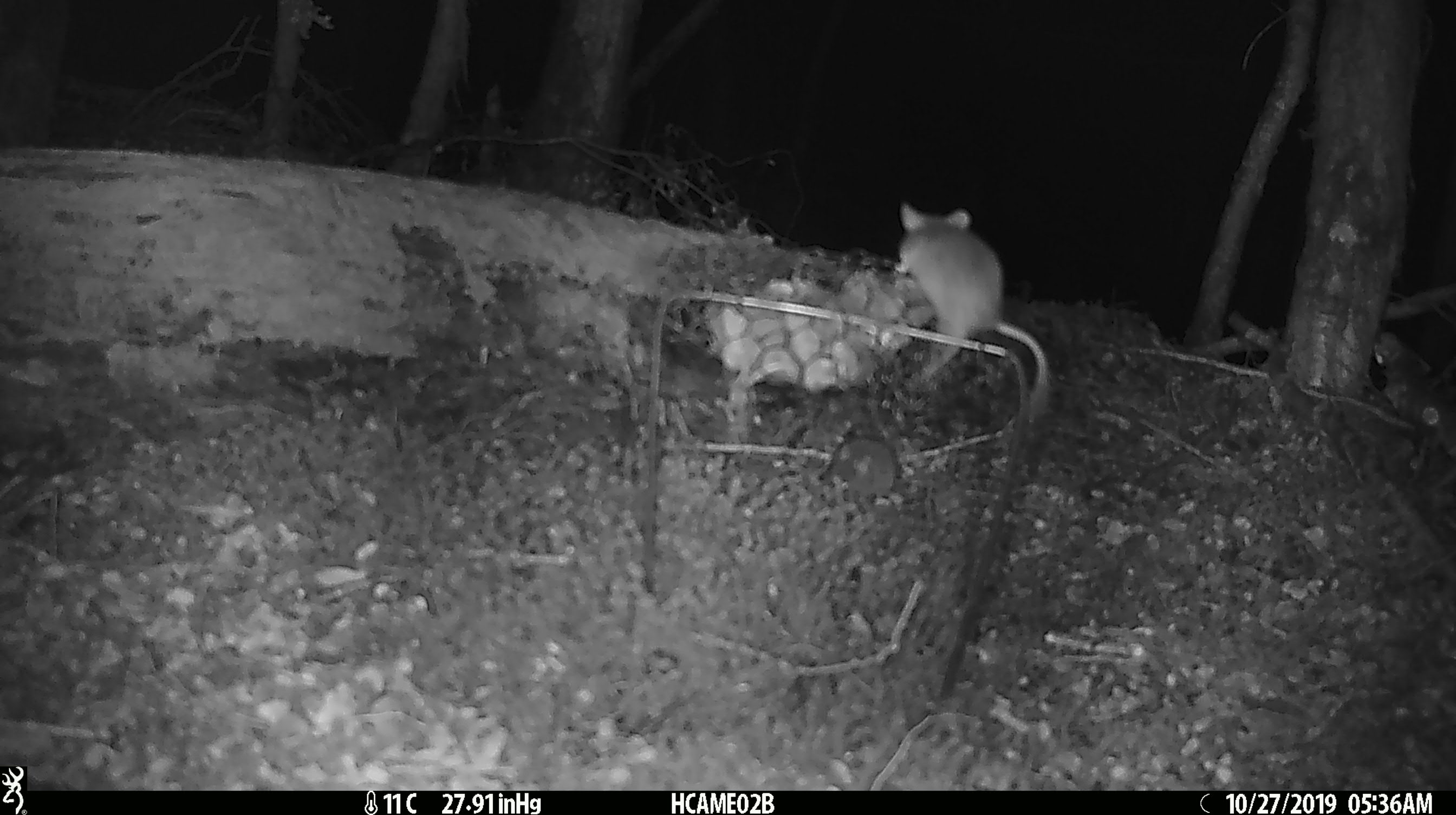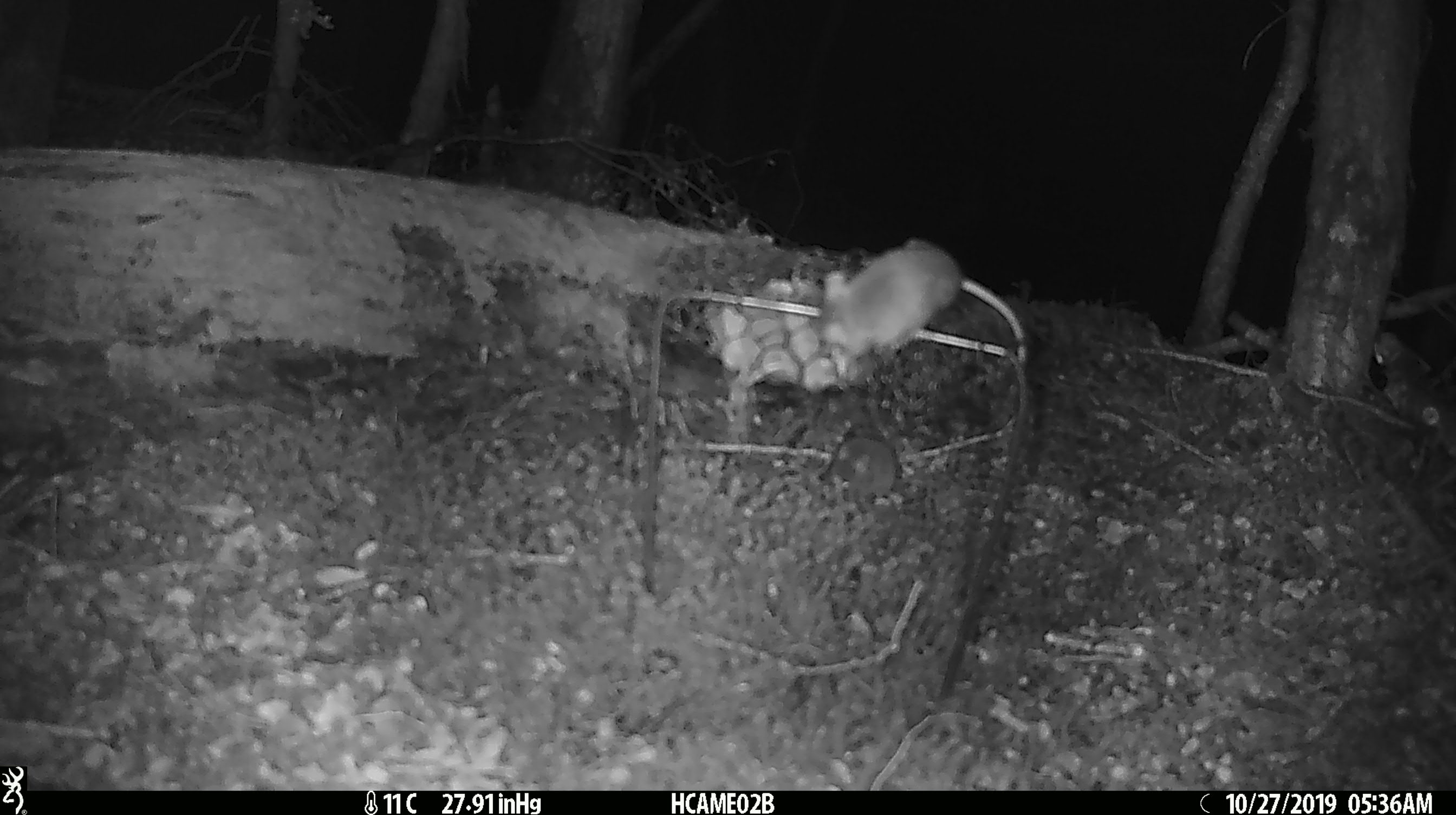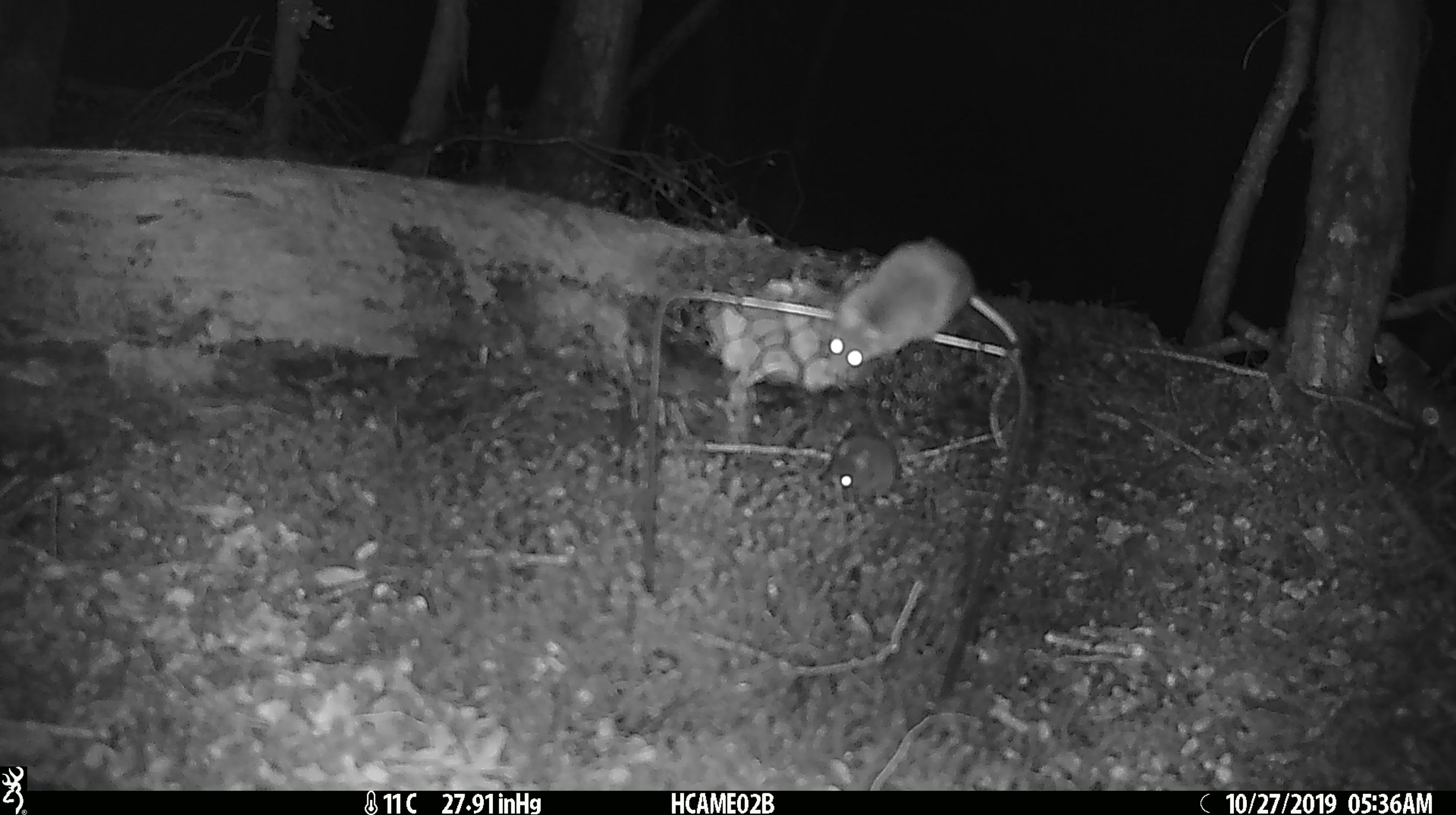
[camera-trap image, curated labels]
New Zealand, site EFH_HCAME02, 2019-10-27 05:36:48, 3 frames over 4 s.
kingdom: Animalia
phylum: Chordata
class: Mammalia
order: Rodentia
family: Muridae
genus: Mus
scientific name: Mus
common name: mouse